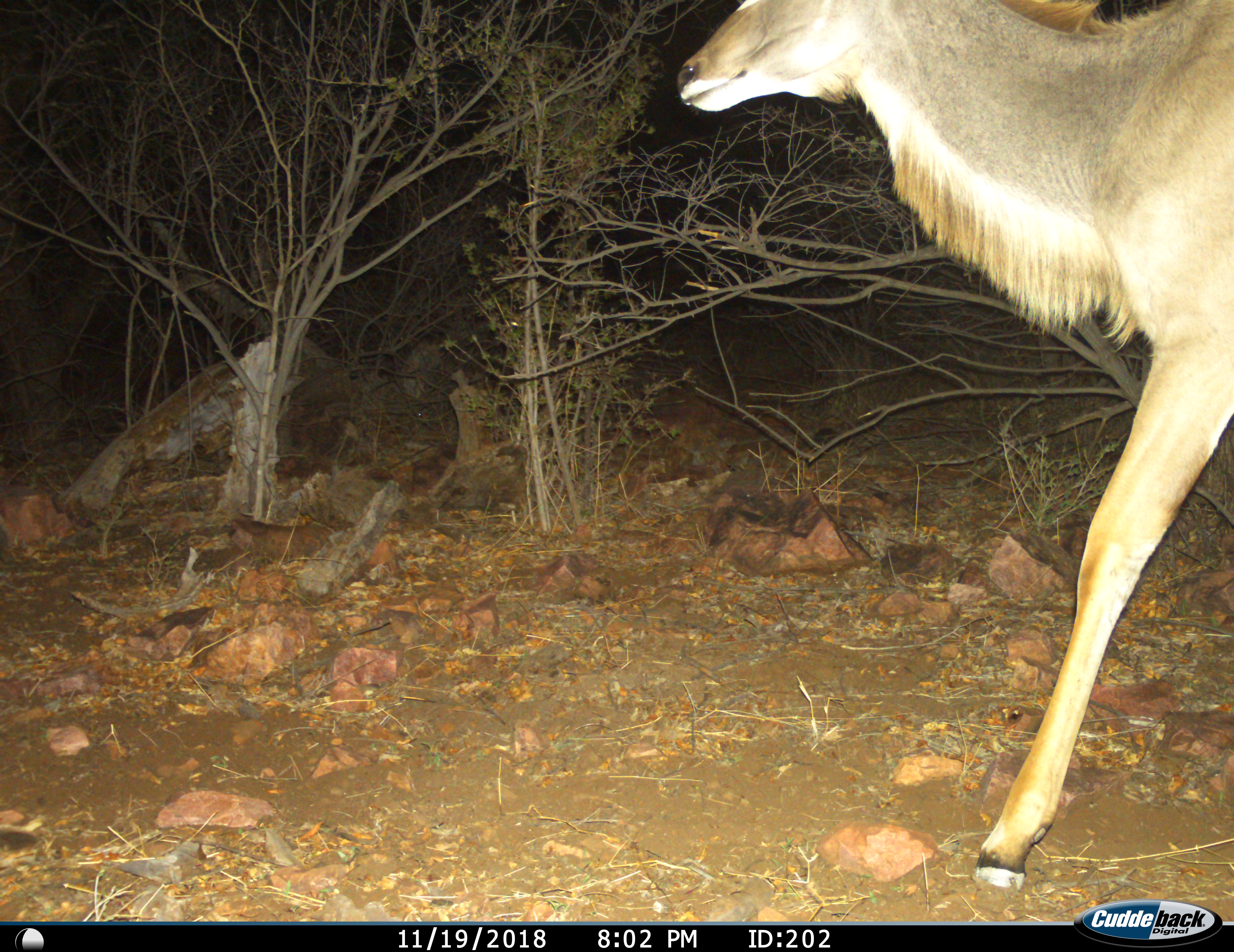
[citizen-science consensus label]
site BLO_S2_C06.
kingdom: Animalia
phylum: Chordata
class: Mammalia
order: Artiodactyla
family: Bovidae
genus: Tragelaphus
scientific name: Tragelaphus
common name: kudu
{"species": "kudu (Tragelaphus)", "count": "1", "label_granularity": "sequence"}